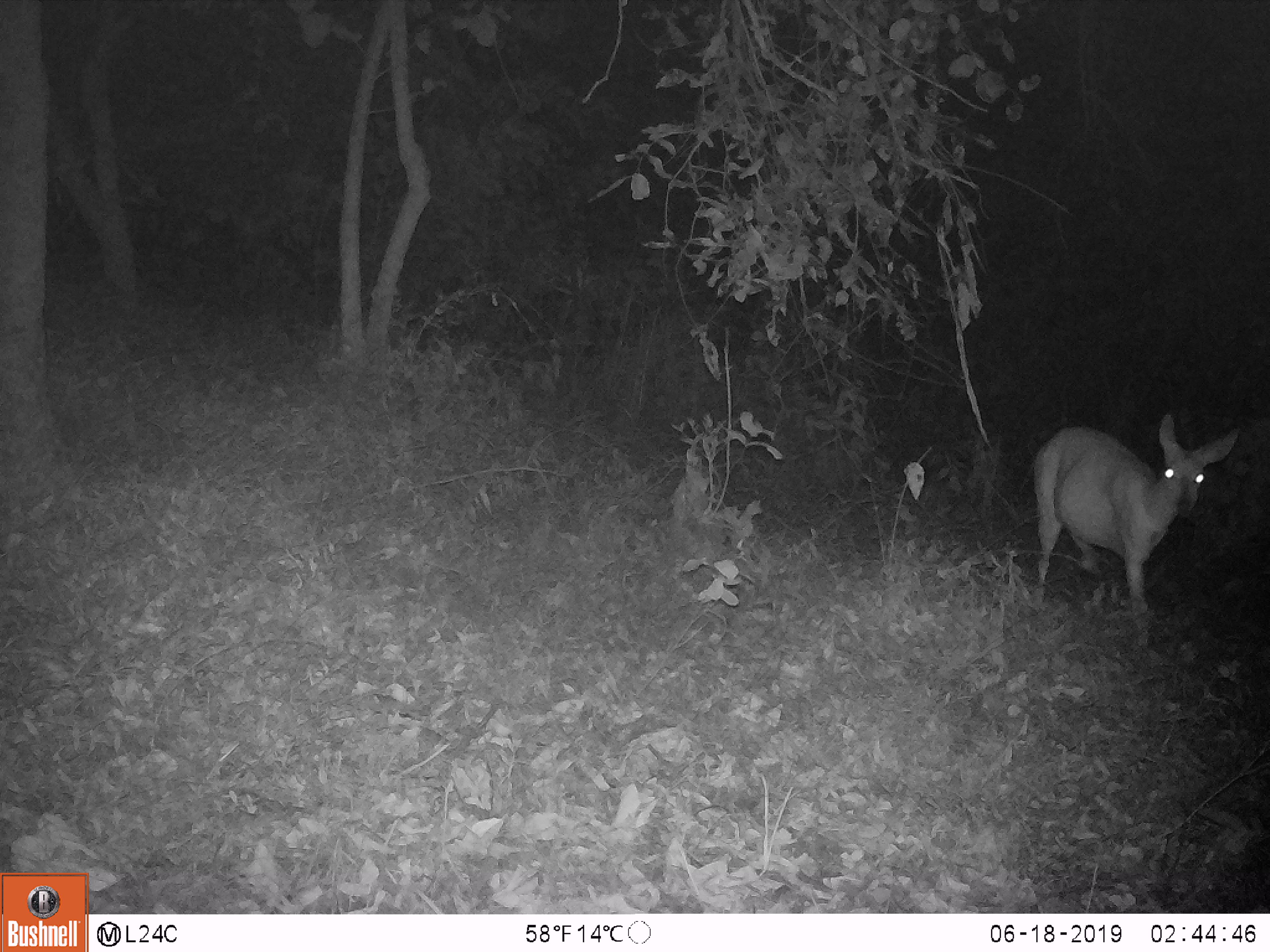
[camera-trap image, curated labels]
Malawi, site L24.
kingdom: Animalia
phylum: Chordata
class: Mammalia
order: Artiodactyla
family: Bovidae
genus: Redunca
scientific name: Redunca arundinum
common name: southern reedbuck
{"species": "southern reedbuck (Redunca arundinum)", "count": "1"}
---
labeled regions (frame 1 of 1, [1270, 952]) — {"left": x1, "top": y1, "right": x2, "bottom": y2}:
southern reedbuck: {"left": 1022, "top": 402, "right": 1245, "bottom": 658}